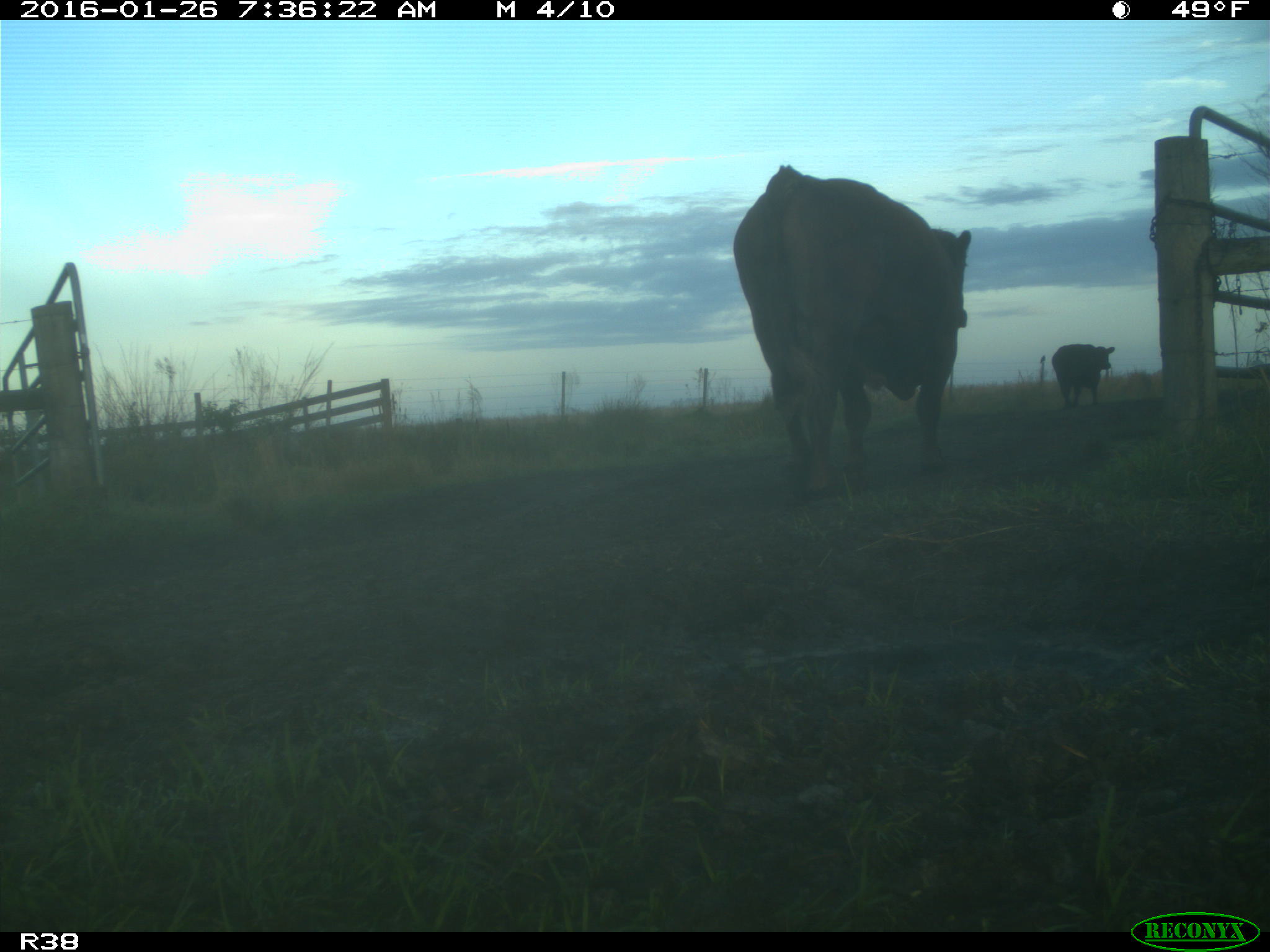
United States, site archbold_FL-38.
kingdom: Animalia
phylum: Chordata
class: Mammalia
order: Artiodactyla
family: Bovidae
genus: Bos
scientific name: Bos taurus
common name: domestic cow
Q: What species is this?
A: Bos taurus (domestic cow).